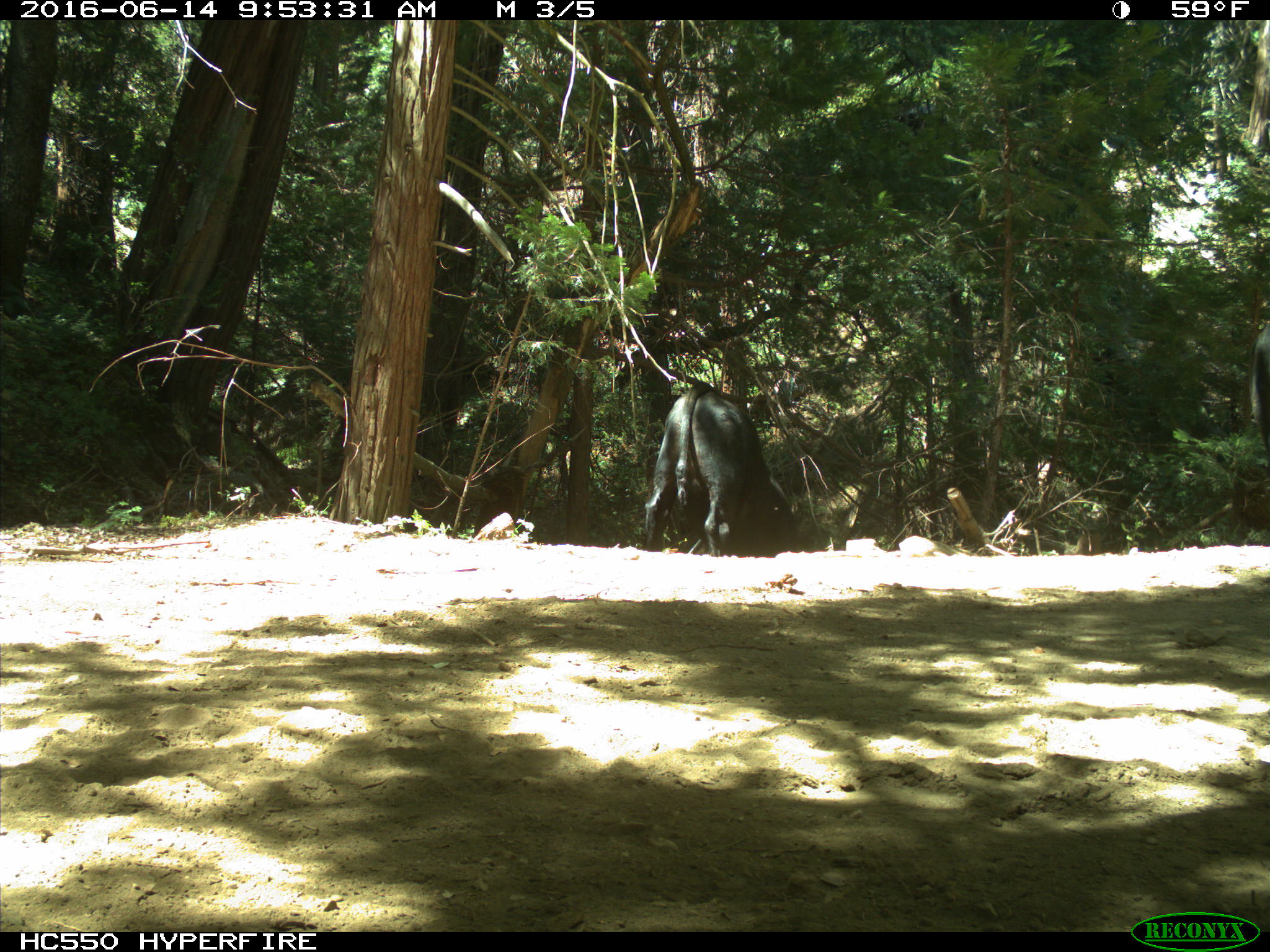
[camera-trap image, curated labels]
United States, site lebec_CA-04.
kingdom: Animalia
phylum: Chordata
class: Mammalia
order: Artiodactyla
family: Bovidae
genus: Bos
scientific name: Bos taurus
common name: domestic cow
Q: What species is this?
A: Bos taurus (domestic cow).